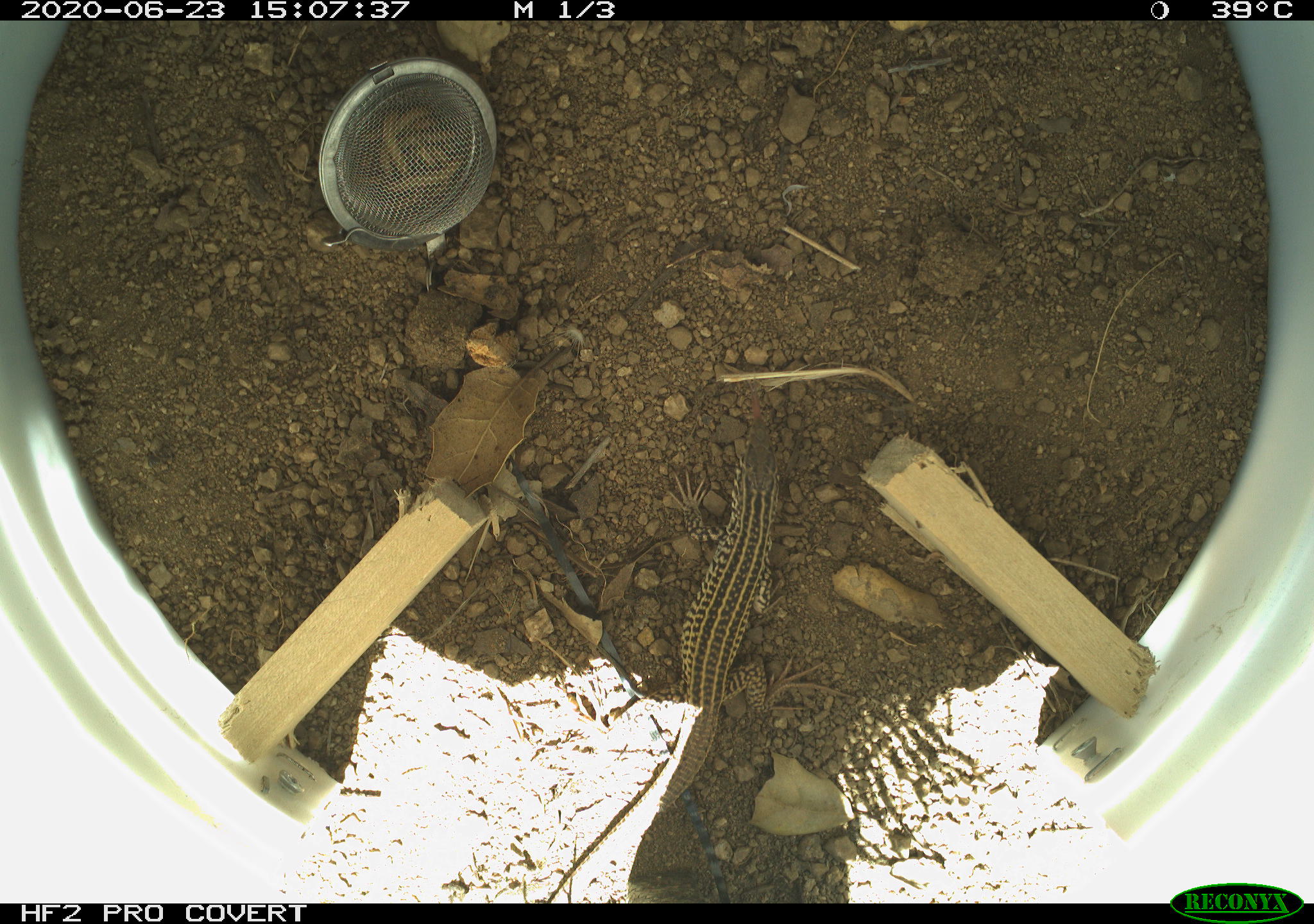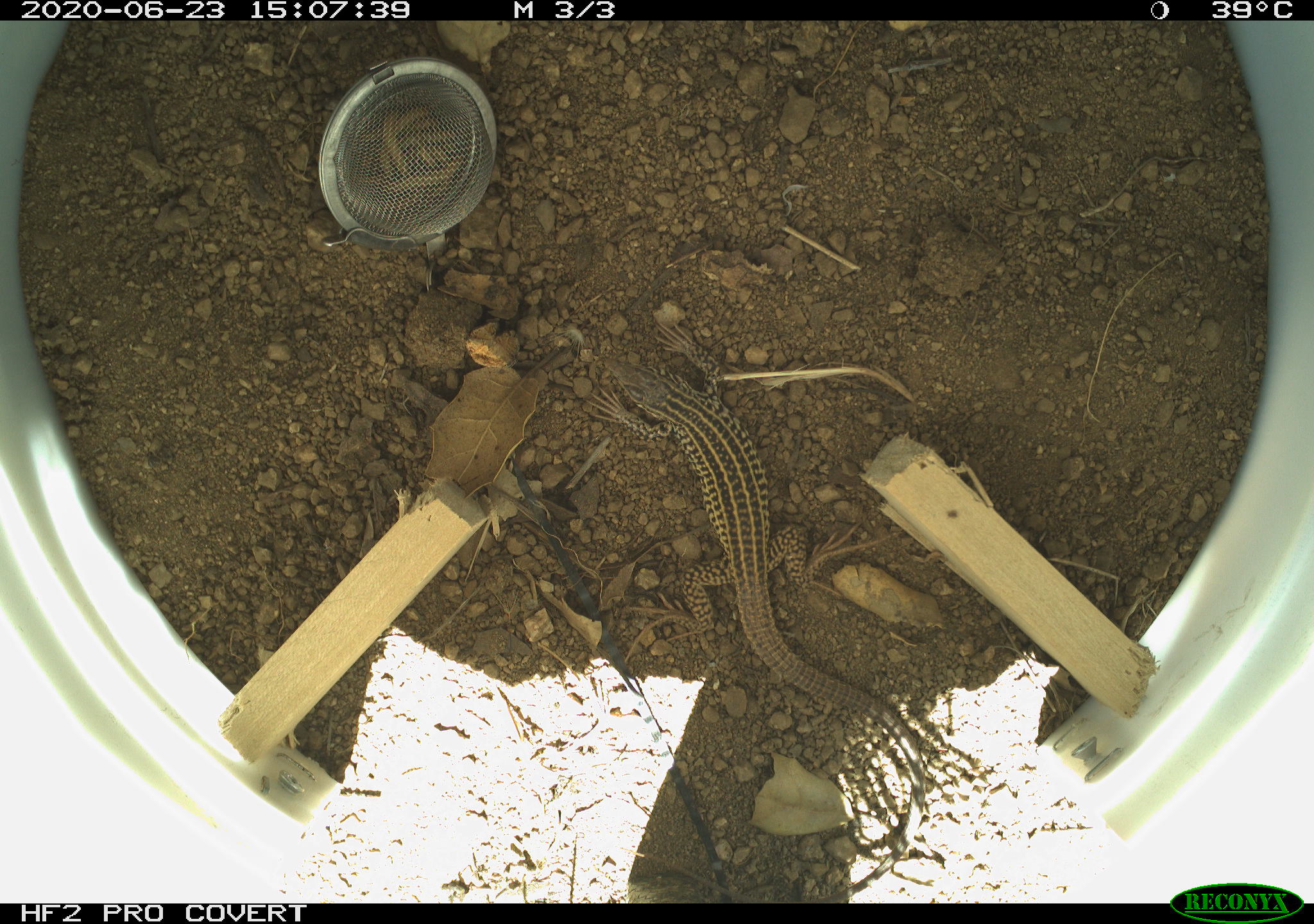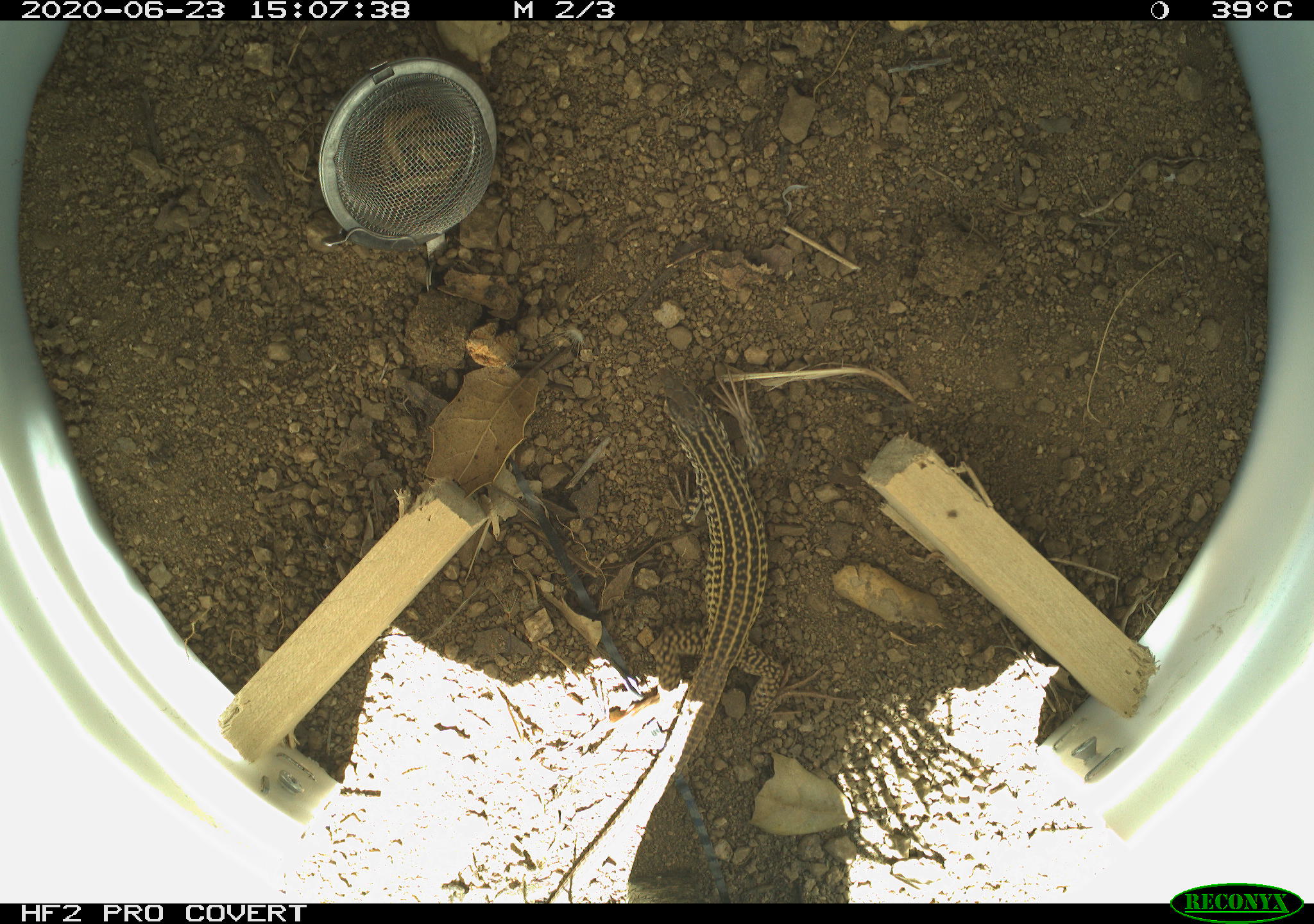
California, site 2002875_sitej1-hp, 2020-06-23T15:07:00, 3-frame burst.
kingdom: Animalia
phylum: Chordata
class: Reptilia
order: Squamata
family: Teiidae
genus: Aspidoscelis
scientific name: Aspidoscelis tigris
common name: western whiptail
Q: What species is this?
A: Western whiptail (Aspidoscelis tigris).